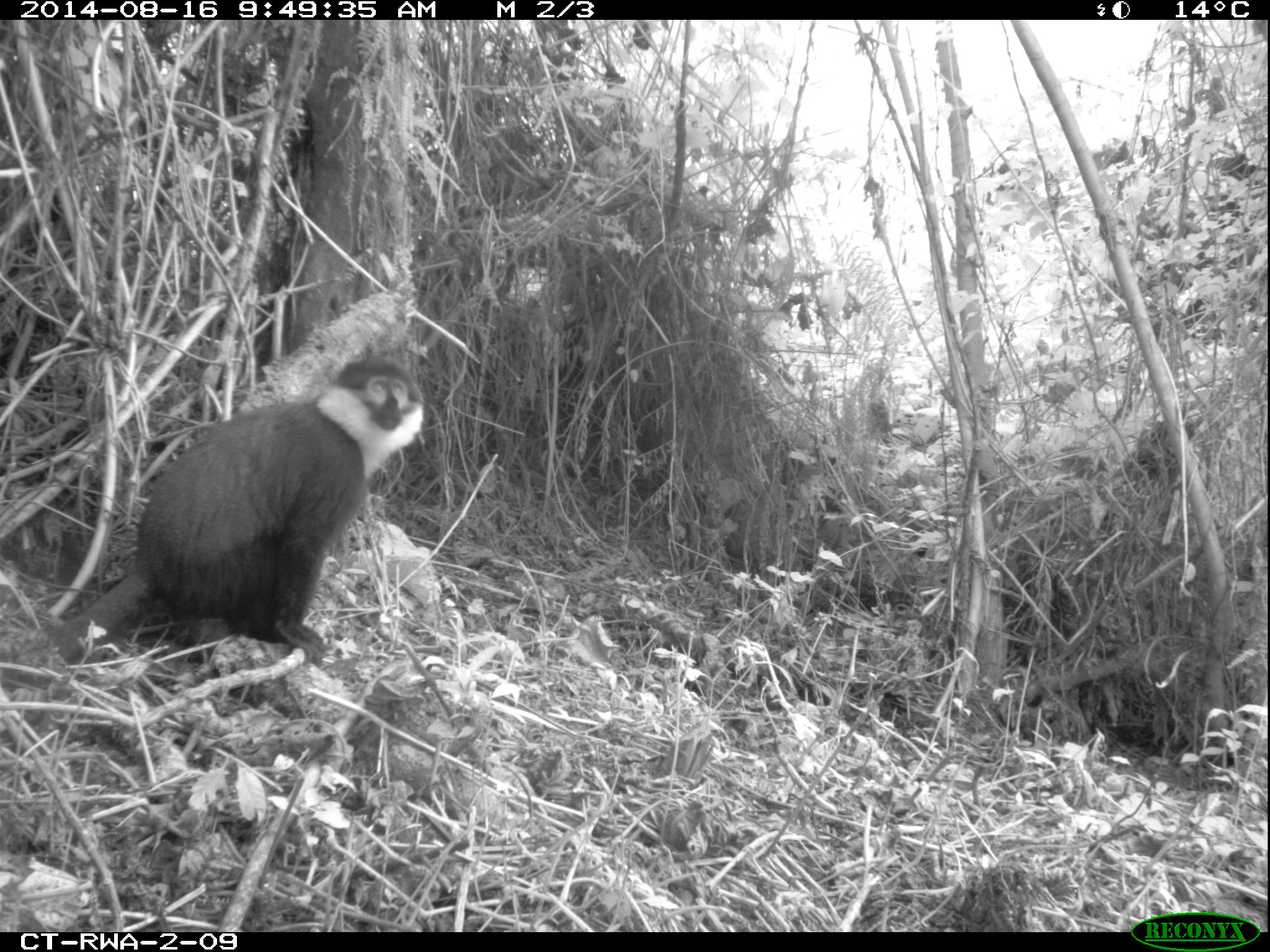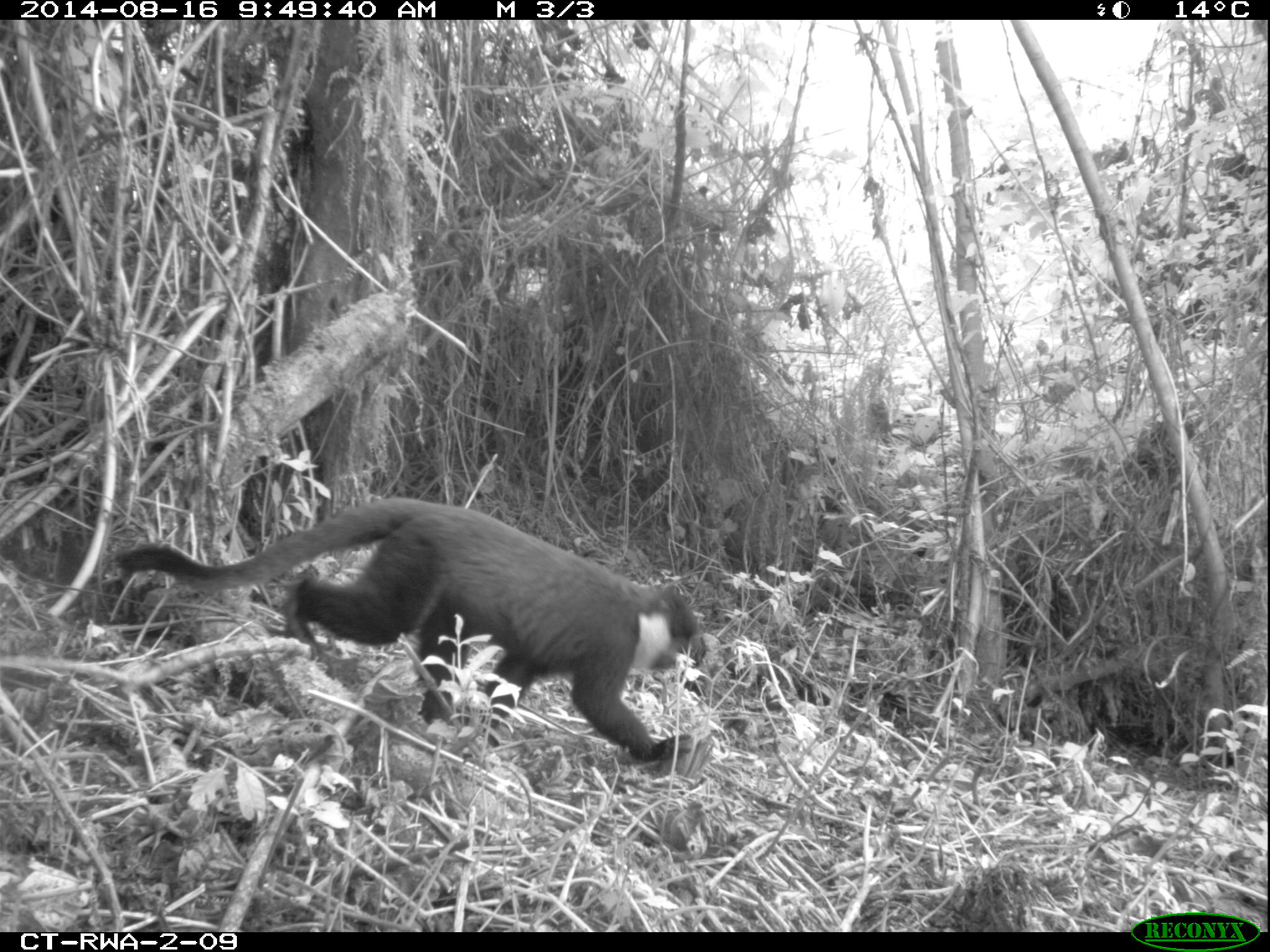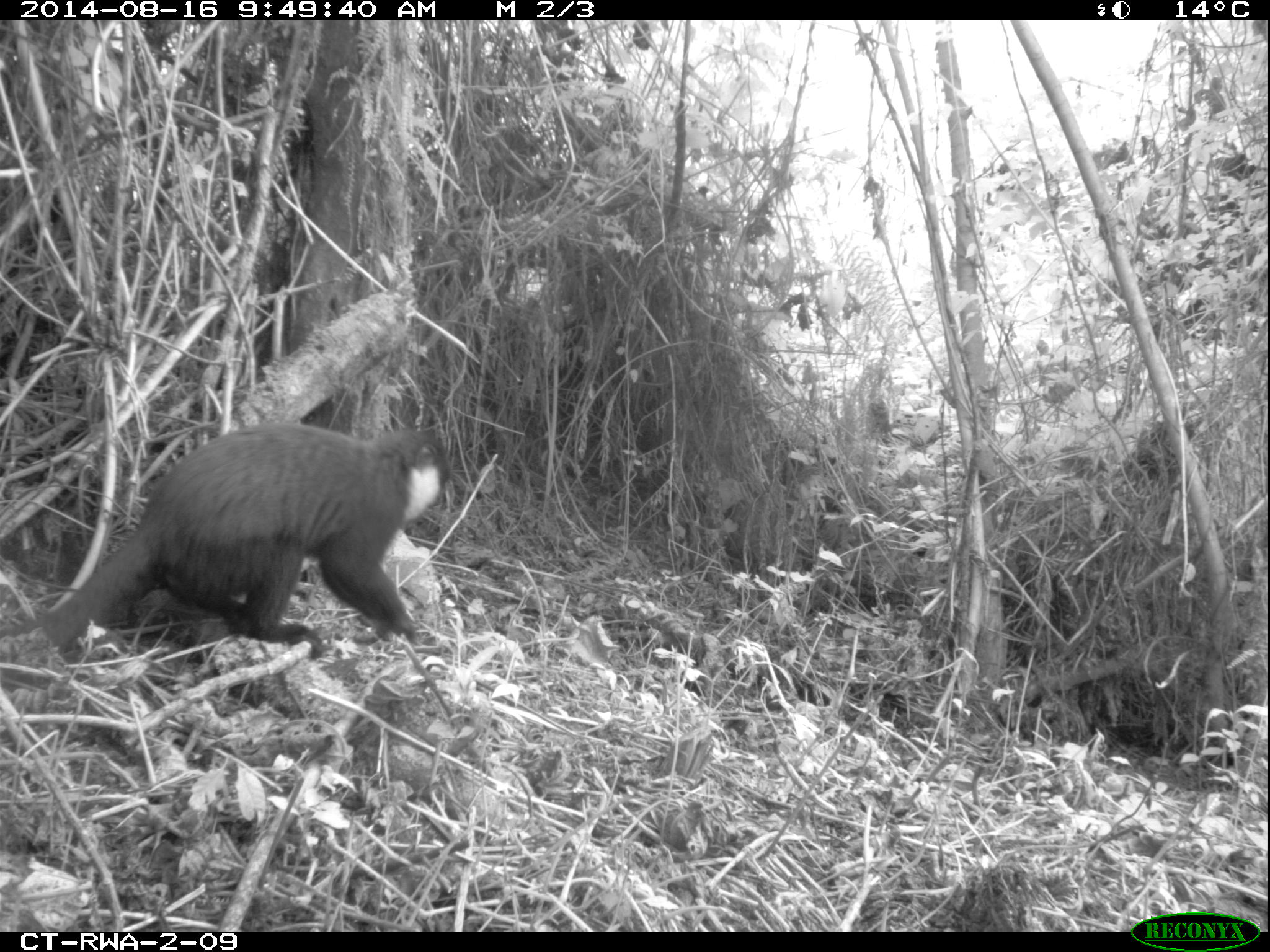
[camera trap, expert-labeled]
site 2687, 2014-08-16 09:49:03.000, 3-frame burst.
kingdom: Animalia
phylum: Chordata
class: Mammalia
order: Primates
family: Cercopithecidae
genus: Allochrocebus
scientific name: Allochrocebus lhoesti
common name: l'hoest's monkey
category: cercopithecus lhoesti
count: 1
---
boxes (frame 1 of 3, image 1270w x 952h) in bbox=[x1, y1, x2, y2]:
cercopithecus lhoesti: bbox=[61, 355, 424, 669]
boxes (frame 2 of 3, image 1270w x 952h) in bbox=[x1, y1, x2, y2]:
cercopithecus lhoesti: bbox=[111, 496, 703, 760]